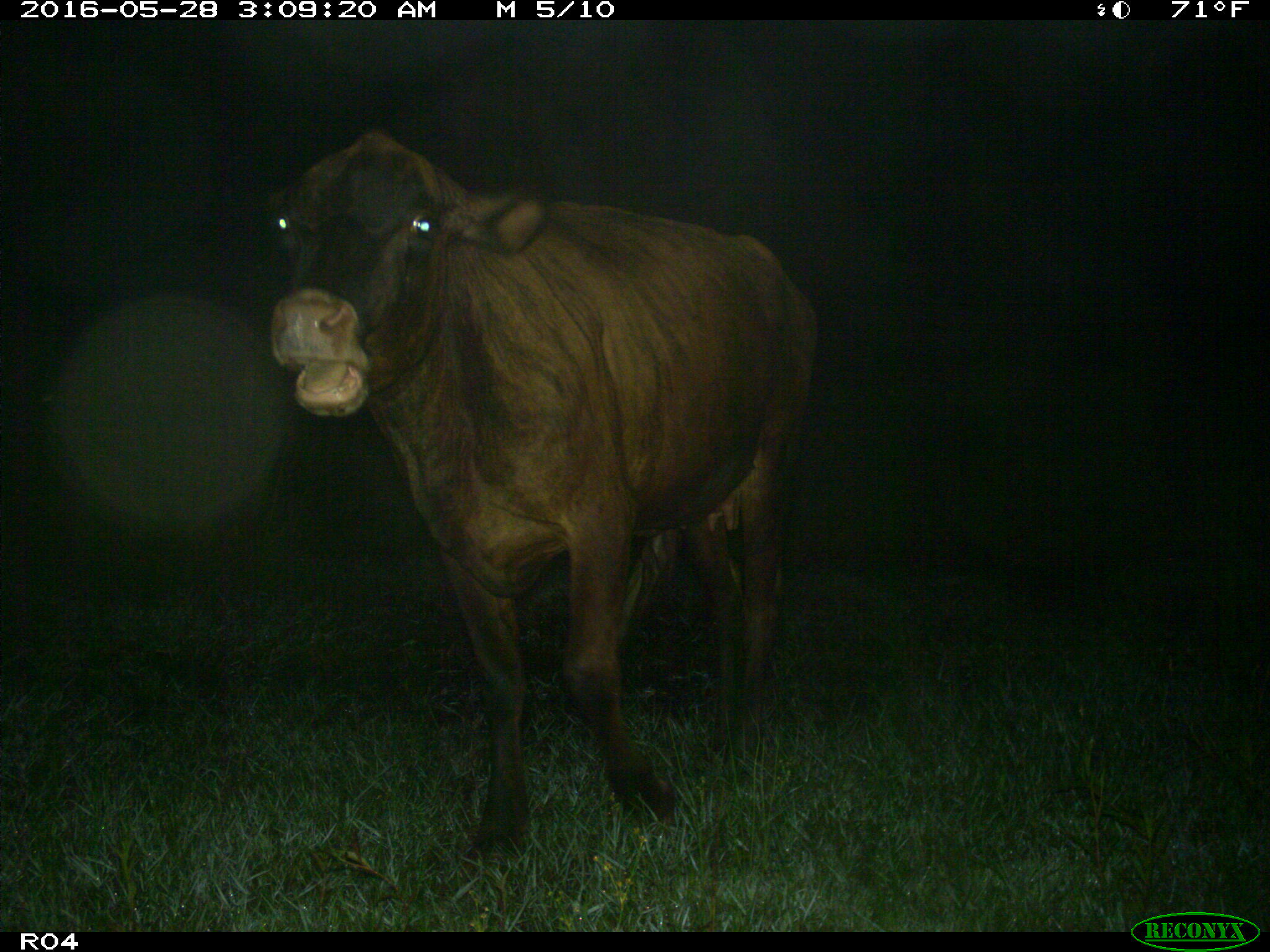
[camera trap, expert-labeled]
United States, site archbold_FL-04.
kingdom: Animalia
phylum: Chordata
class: Mammalia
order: Artiodactyla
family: Bovidae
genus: Bos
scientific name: Bos taurus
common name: domestic cow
Bos taurus (domestic cow).